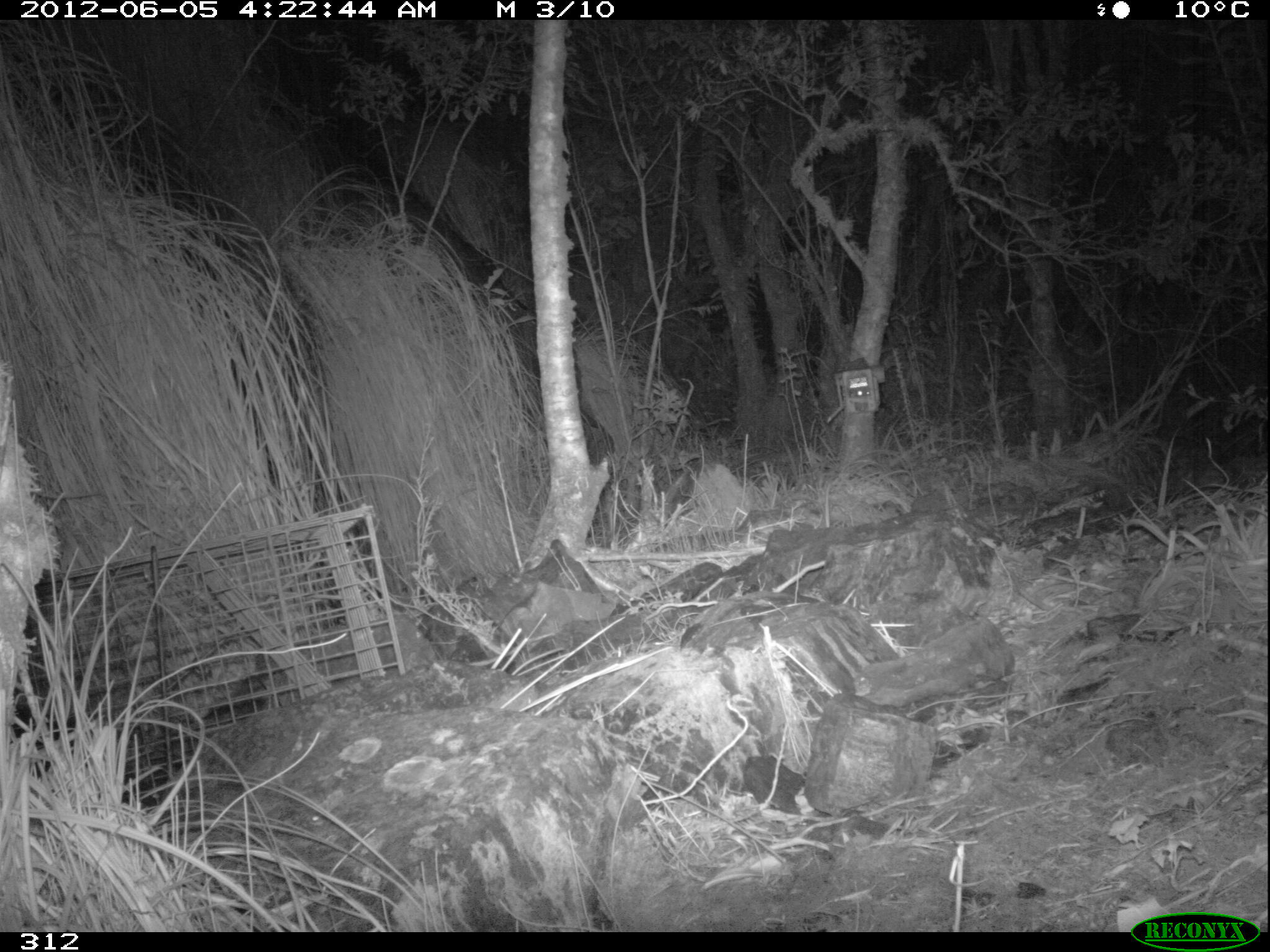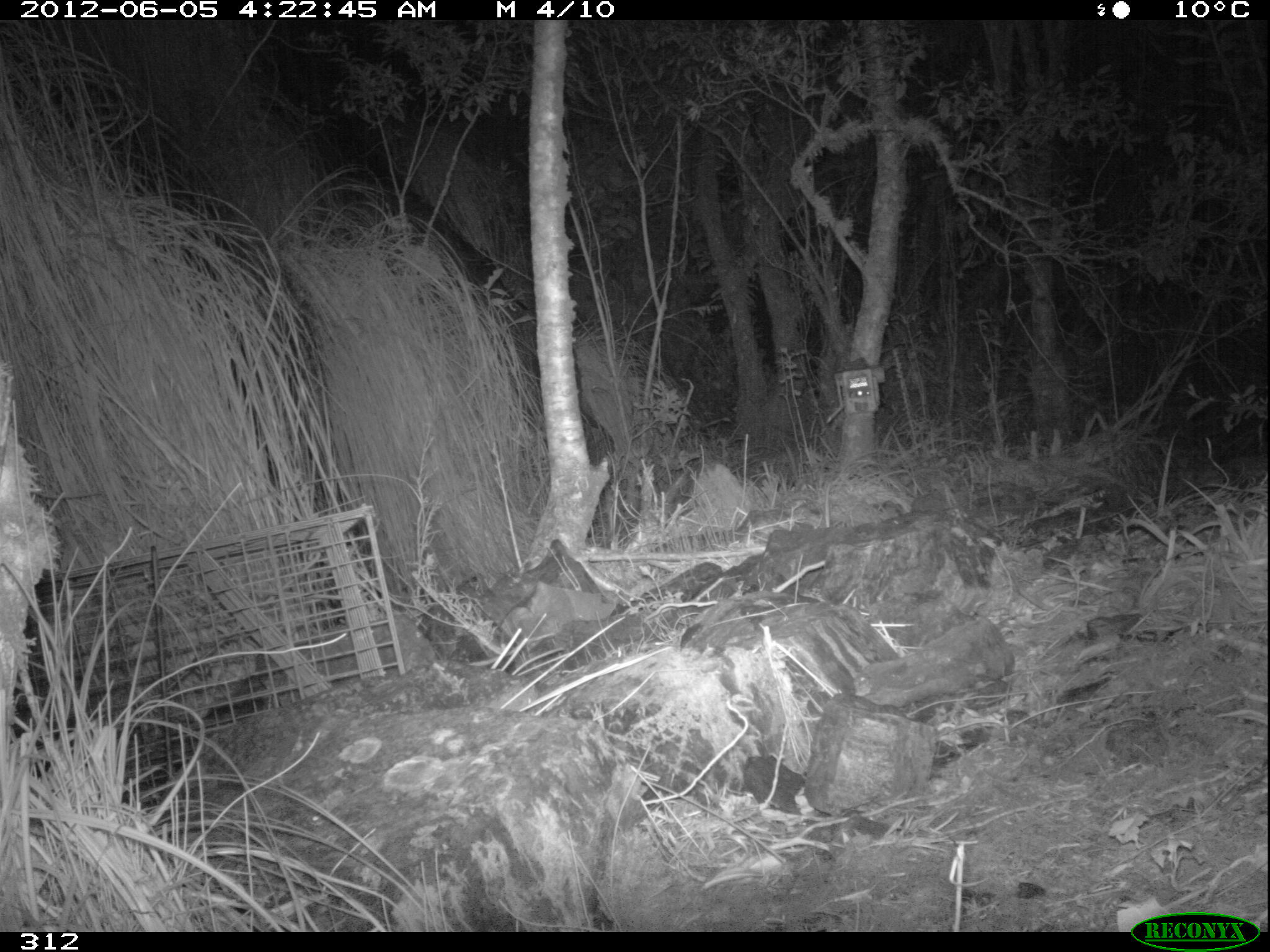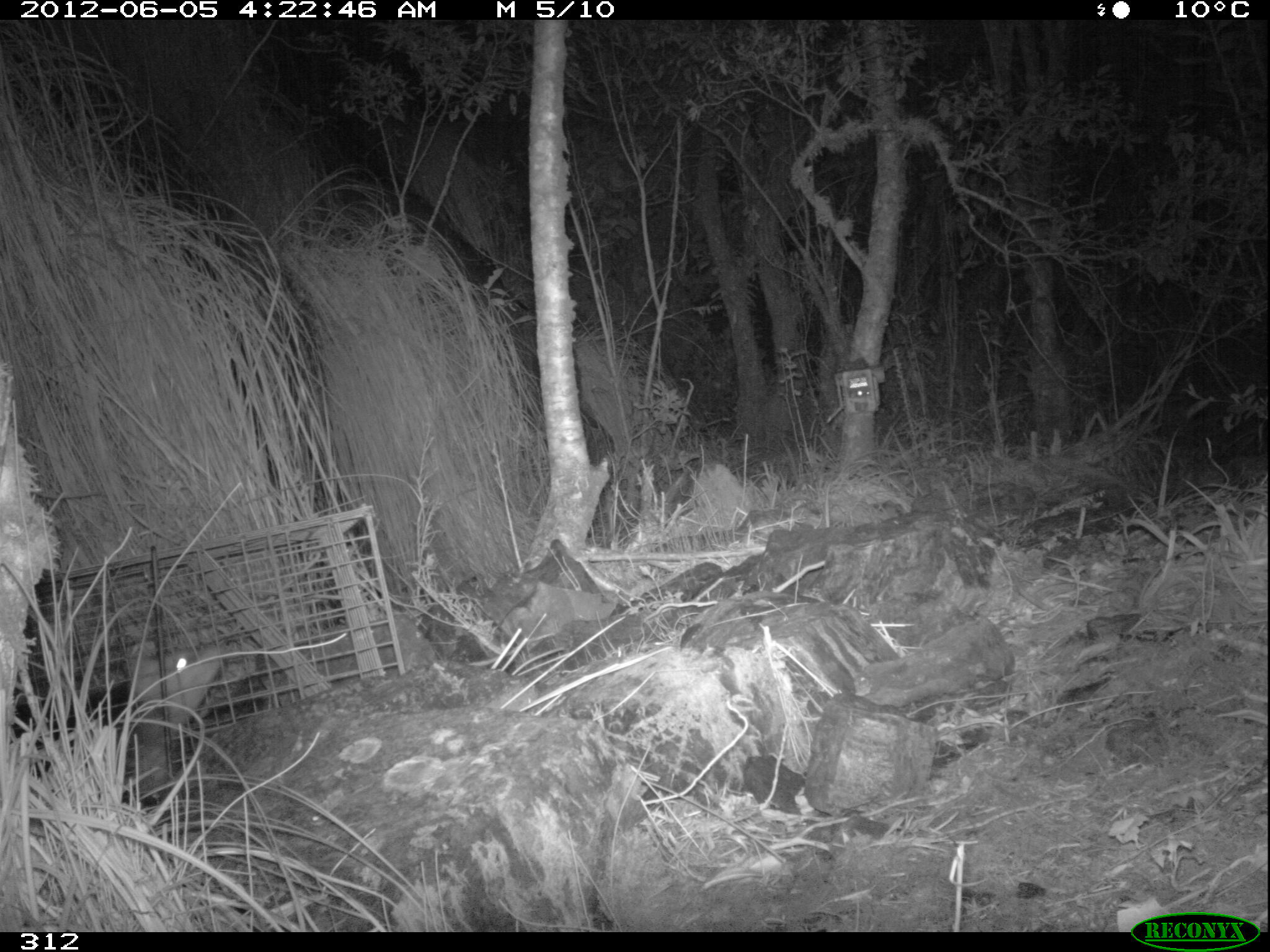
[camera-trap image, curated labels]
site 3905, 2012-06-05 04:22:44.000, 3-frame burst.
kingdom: Animalia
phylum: Chordata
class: Mammalia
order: Didelphimorphia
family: Didelphidae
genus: Didelphis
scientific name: Didelphis pernigra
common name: andean white-eared opossum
Didelphis pernigra (andean white-eared opossum).